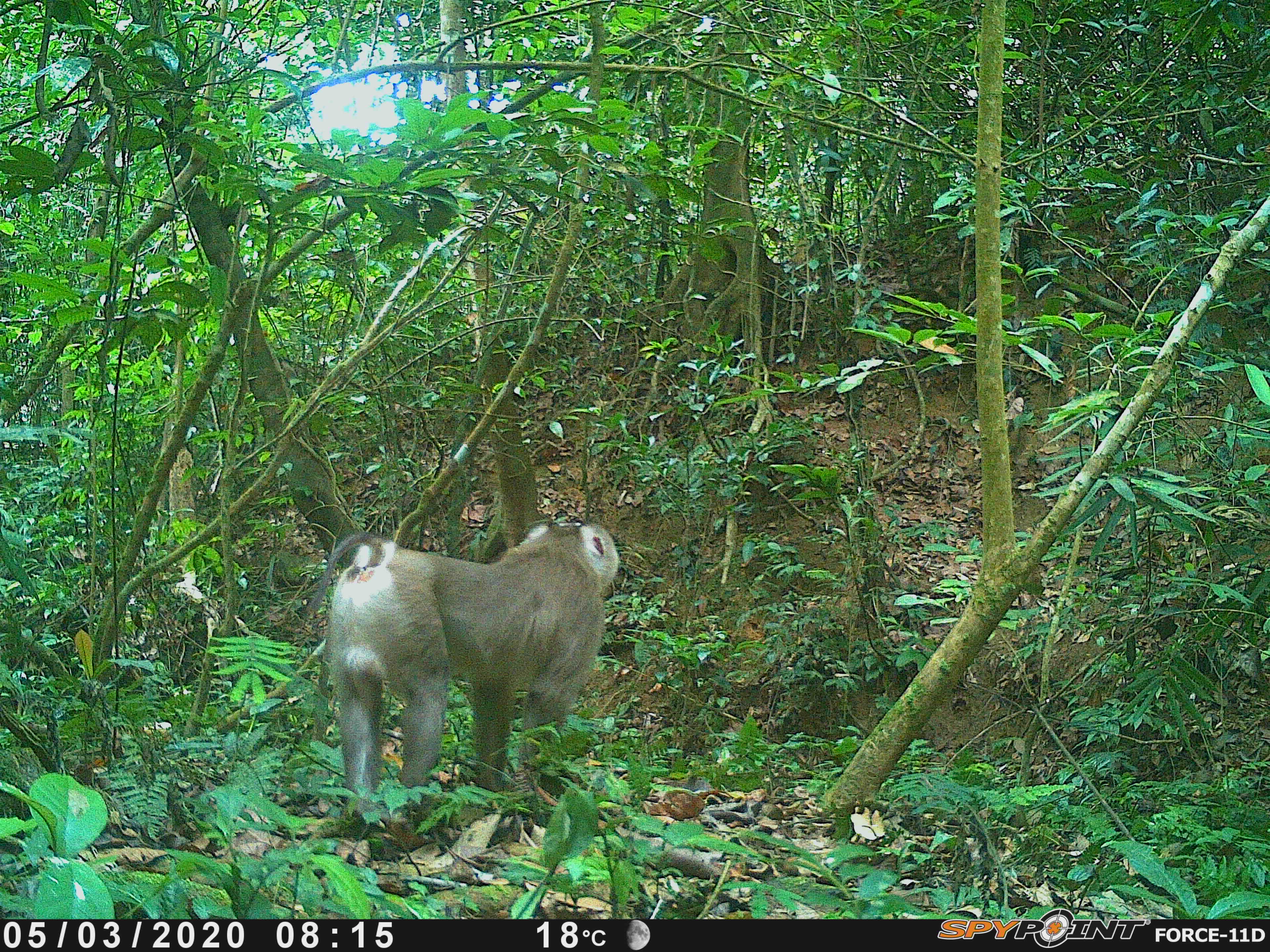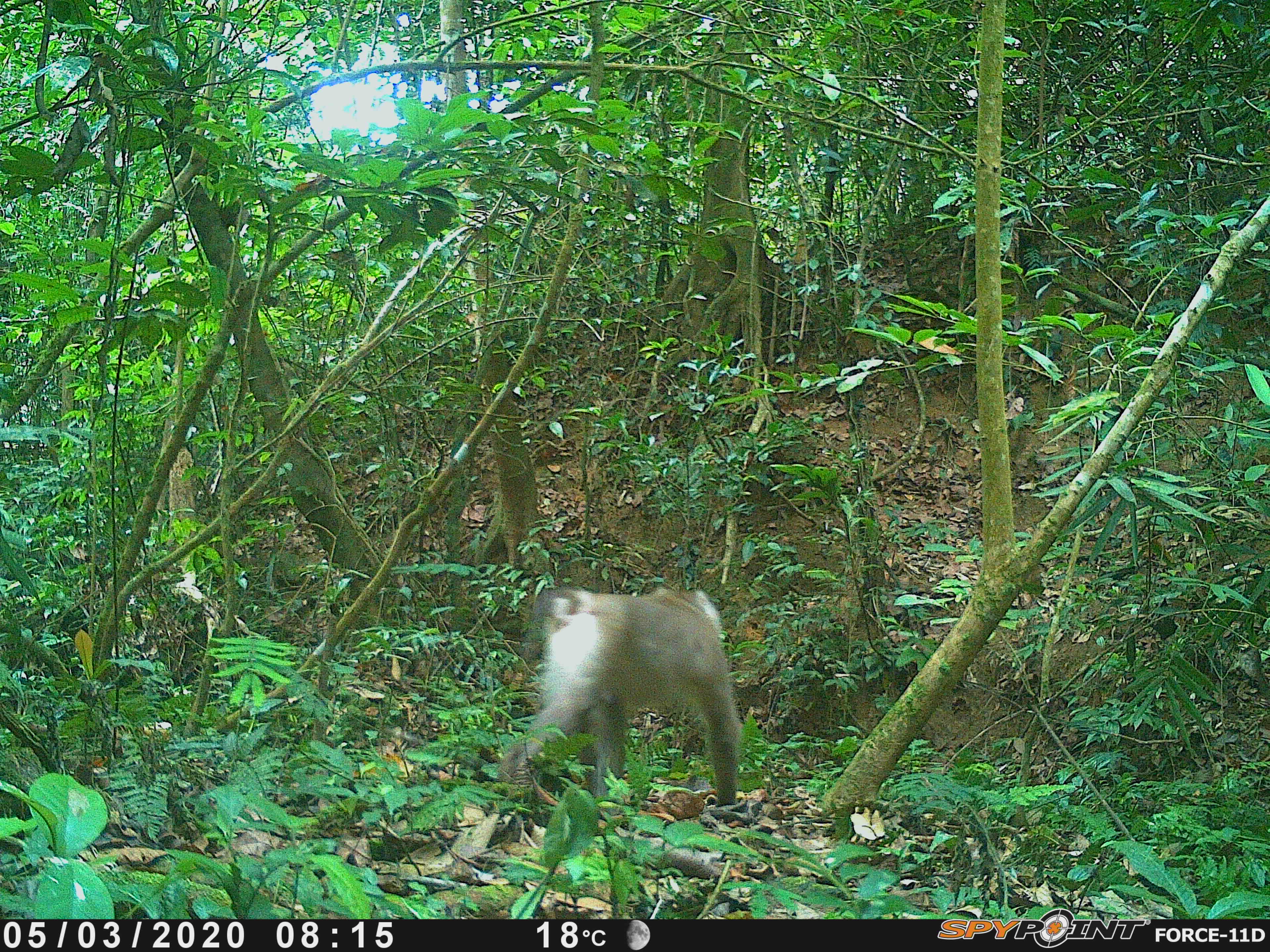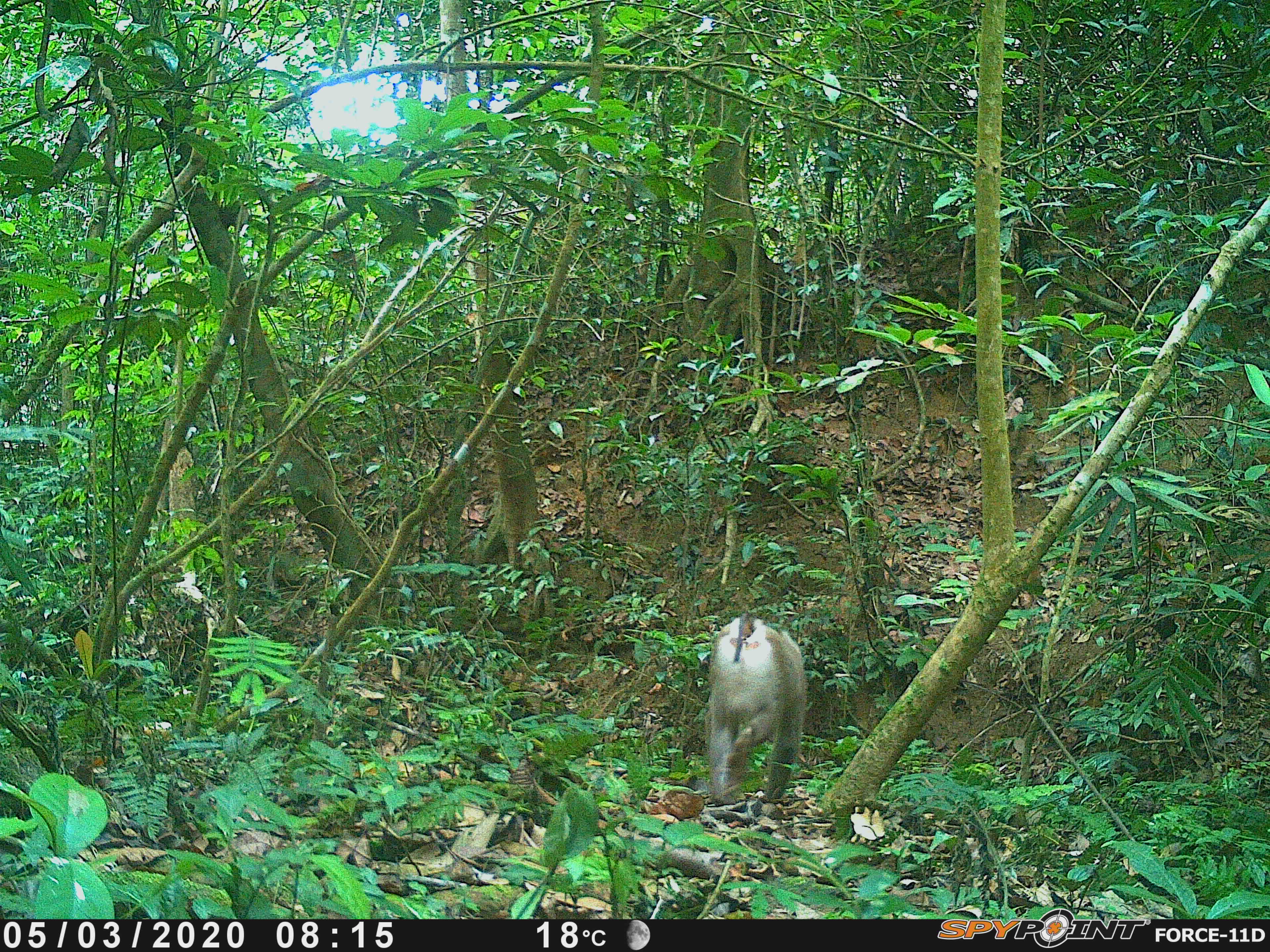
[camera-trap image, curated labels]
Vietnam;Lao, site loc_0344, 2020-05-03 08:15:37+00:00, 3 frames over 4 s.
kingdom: Animalia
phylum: Chordata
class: Mammalia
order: Primates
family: Cercopithecidae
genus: Macaca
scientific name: Macaca nemestrina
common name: pig-tailed macaque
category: pig tailed macaque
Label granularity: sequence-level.